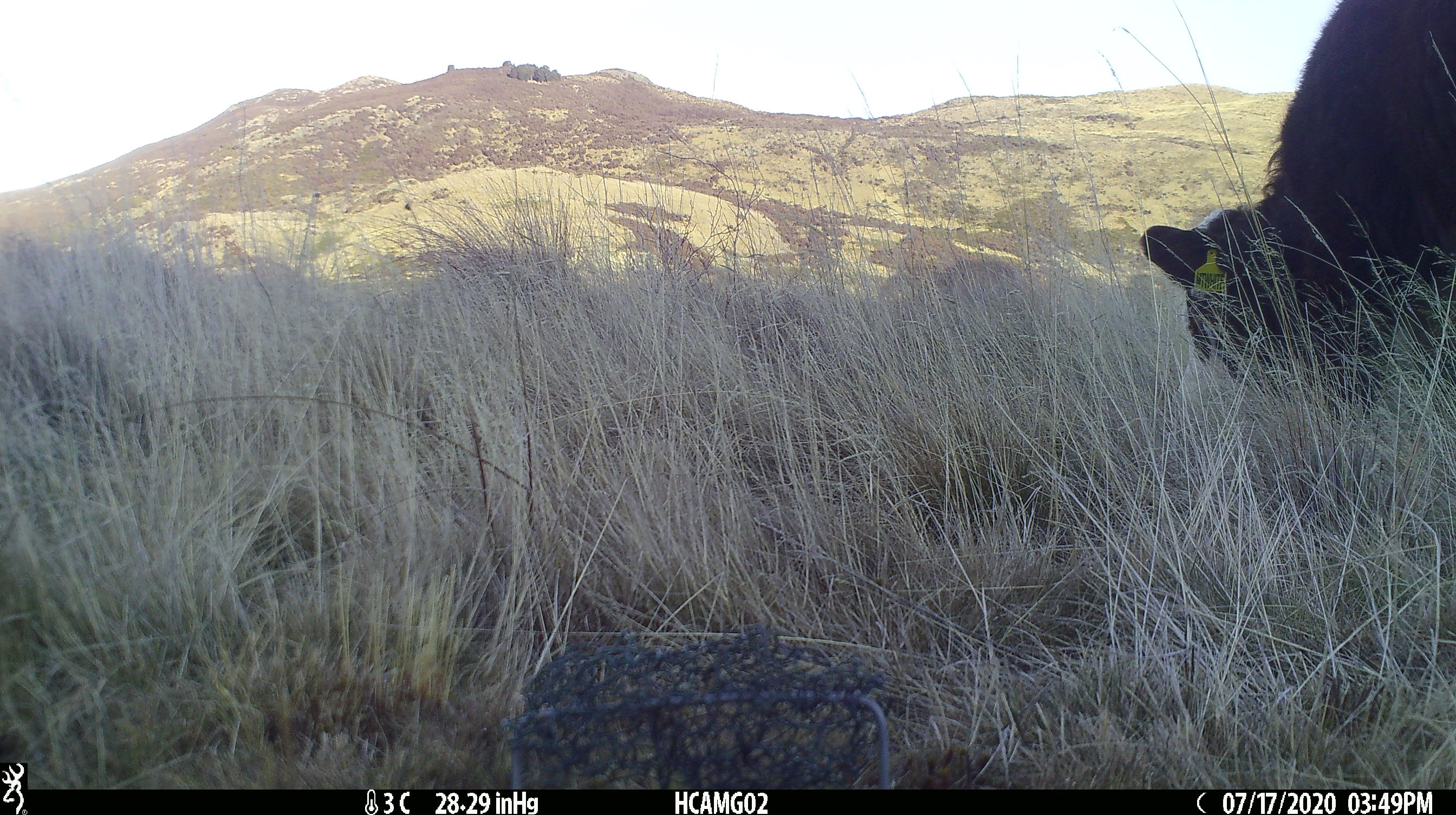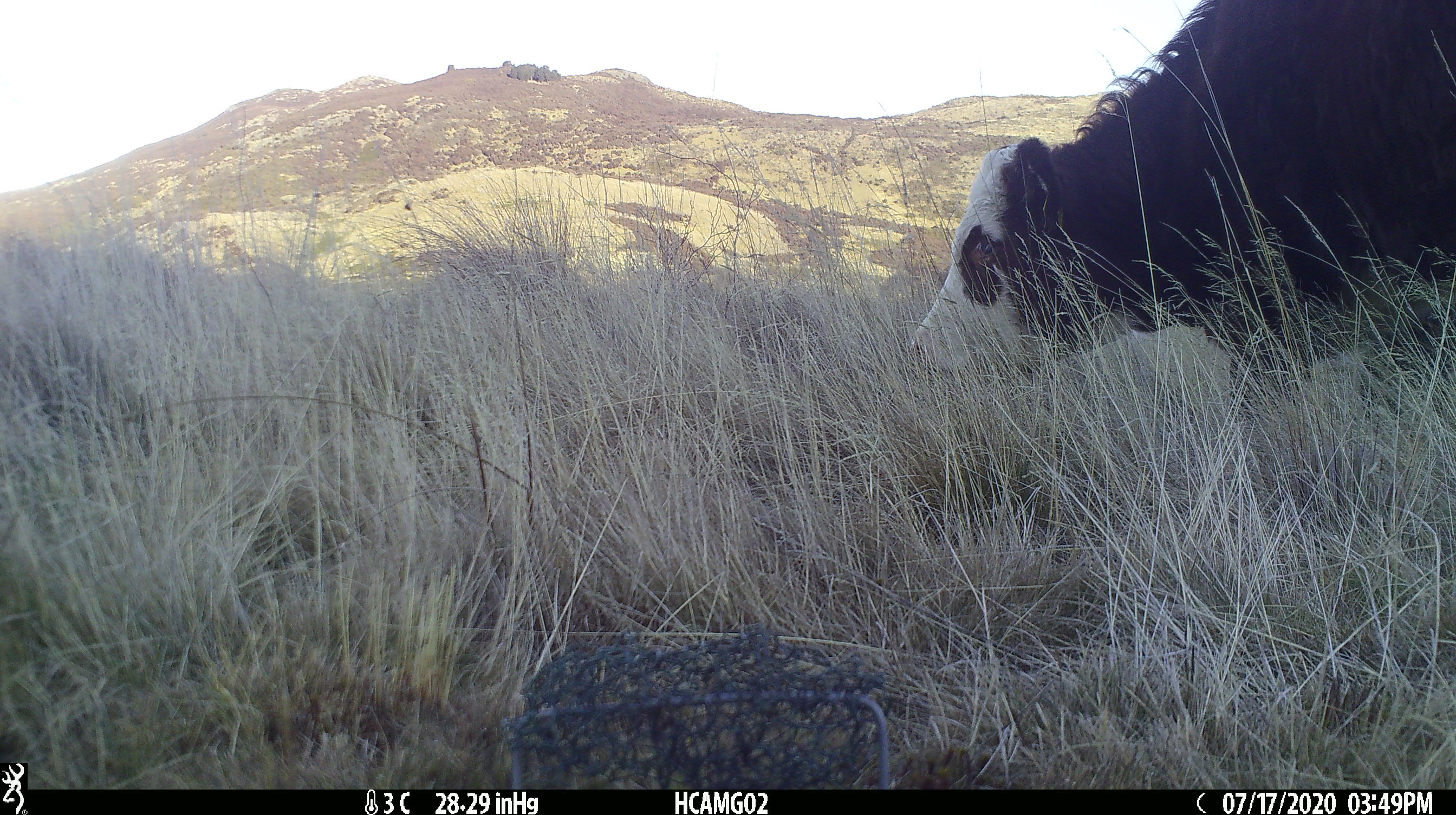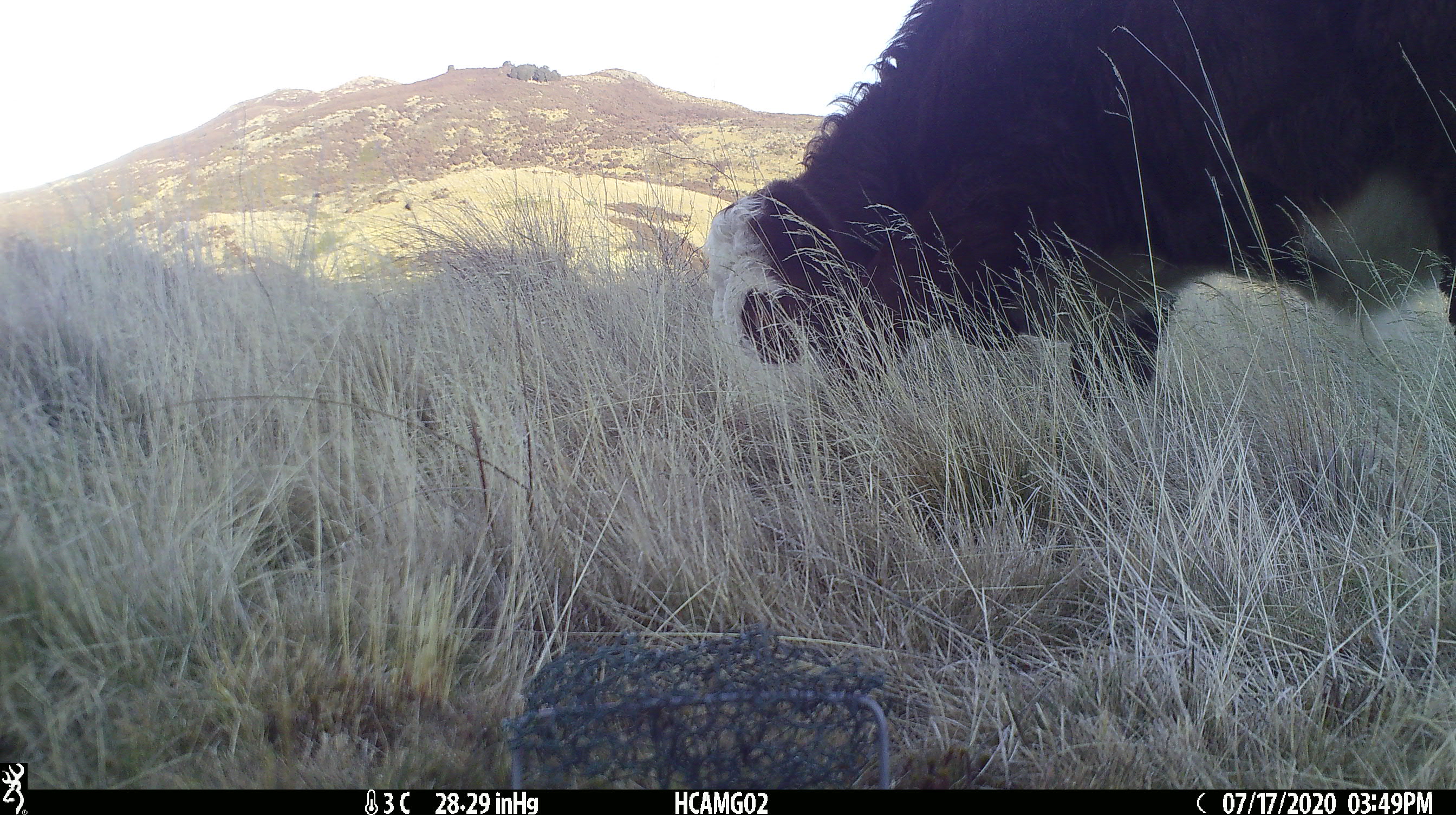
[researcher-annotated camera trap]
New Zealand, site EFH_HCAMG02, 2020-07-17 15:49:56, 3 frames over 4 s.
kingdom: Animalia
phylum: Chordata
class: Mammalia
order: Artiodactyla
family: Bovidae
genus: Bos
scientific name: Bos taurus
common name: domestic cow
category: cow